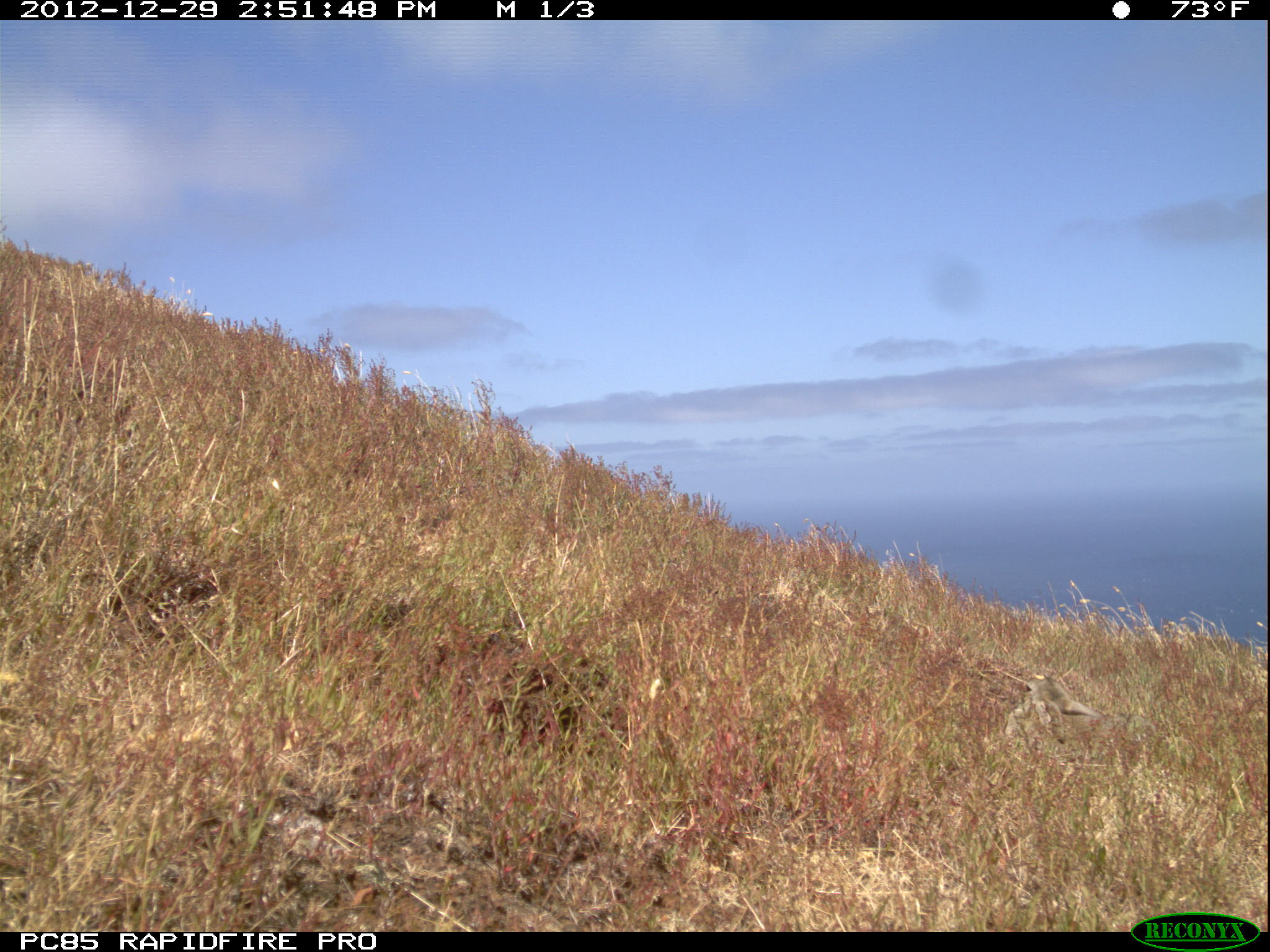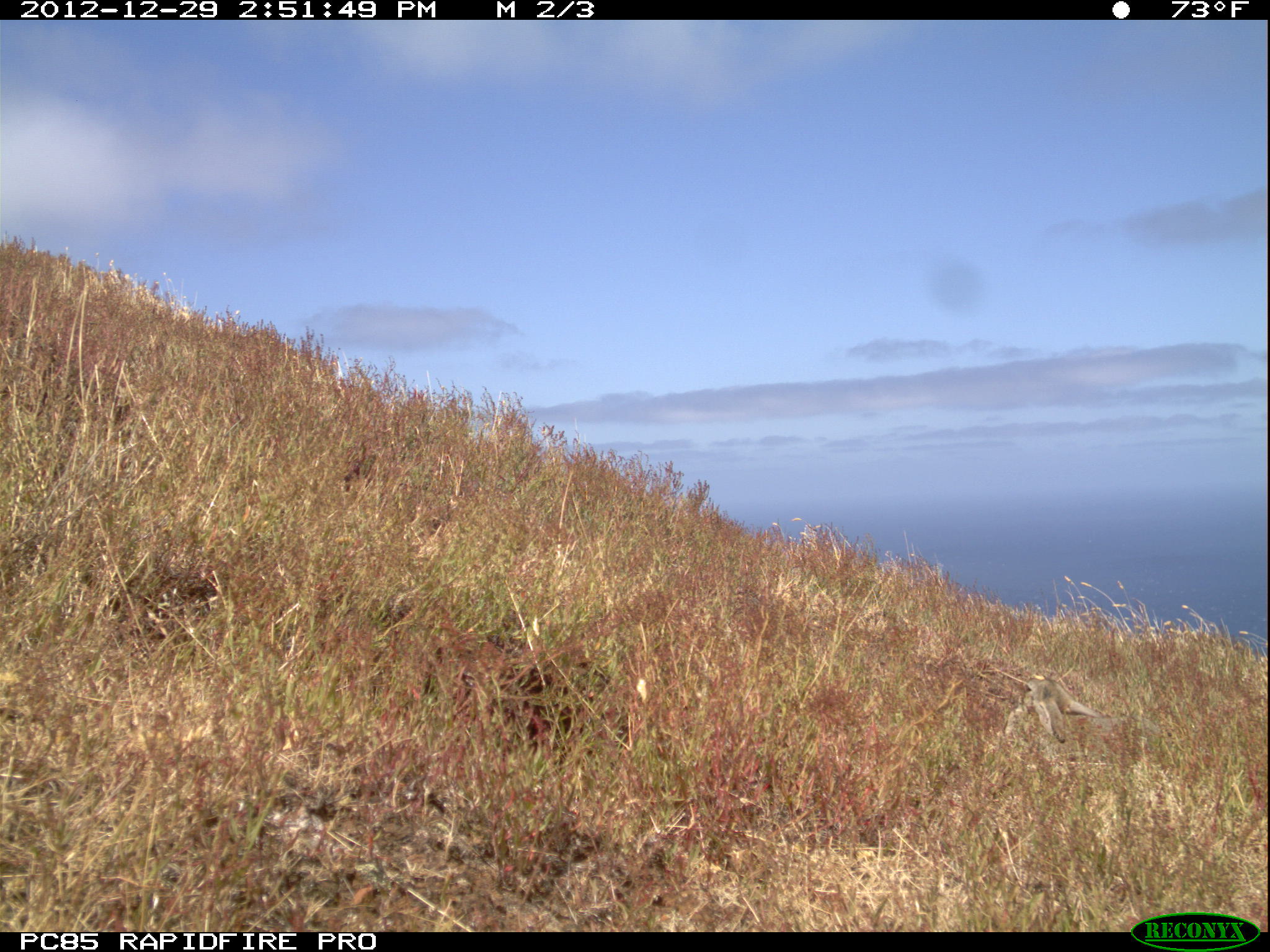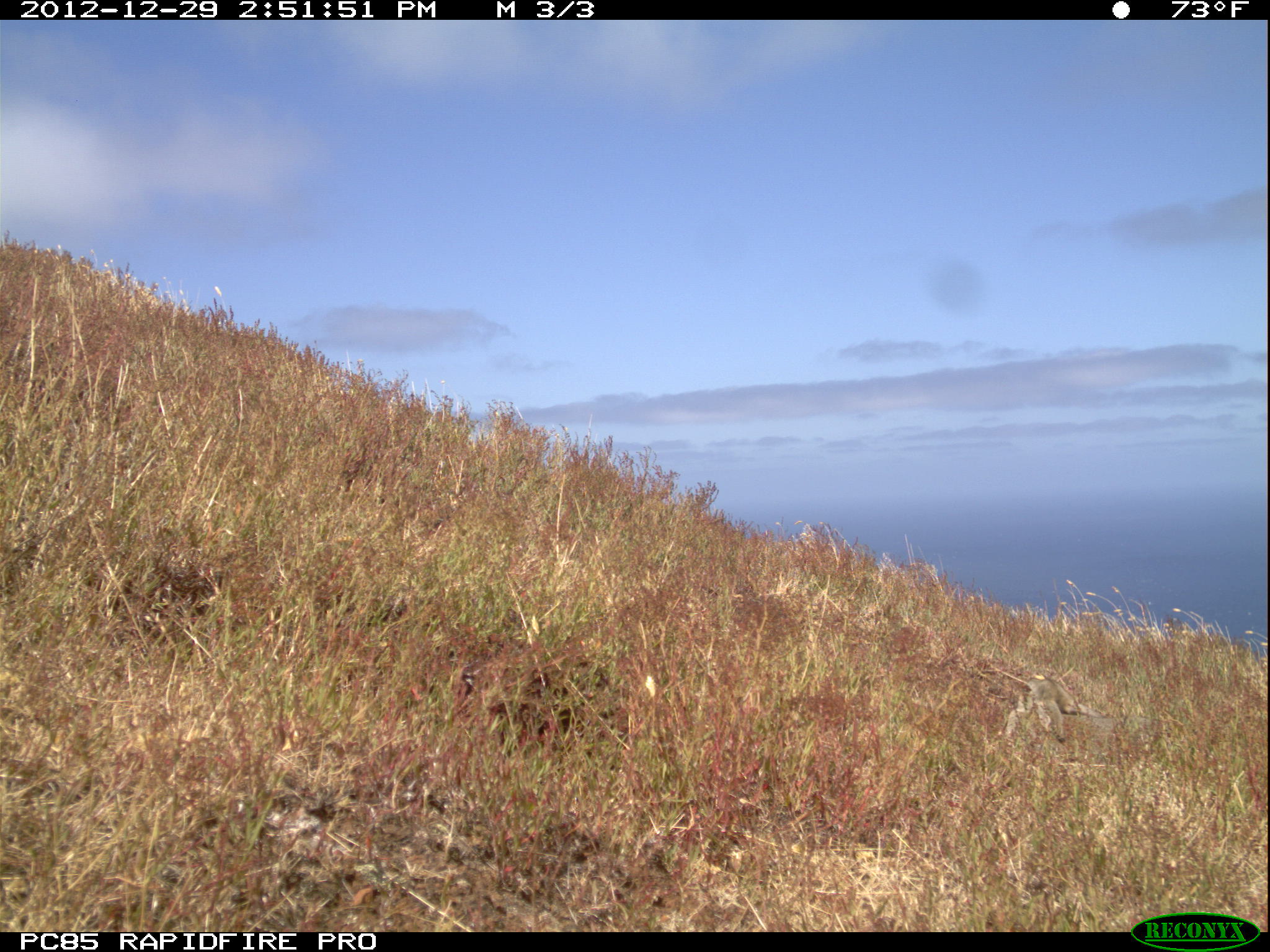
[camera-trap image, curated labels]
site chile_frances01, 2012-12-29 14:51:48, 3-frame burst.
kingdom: Animalia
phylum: Chordata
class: Mammalia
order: Lagomorpha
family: Leporidae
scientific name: Leporidae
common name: rabbits and hares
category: rabbit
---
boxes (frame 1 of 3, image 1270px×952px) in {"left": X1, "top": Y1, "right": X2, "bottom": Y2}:
rabbit: {"left": 1015, "top": 670, "right": 1110, "bottom": 745}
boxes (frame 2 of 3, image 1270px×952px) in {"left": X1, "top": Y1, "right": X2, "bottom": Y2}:
rabbit: {"left": 1011, "top": 668, "right": 1115, "bottom": 748}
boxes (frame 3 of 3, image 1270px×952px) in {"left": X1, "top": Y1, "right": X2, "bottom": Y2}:
rabbit: {"left": 969, "top": 662, "right": 1114, "bottom": 749}